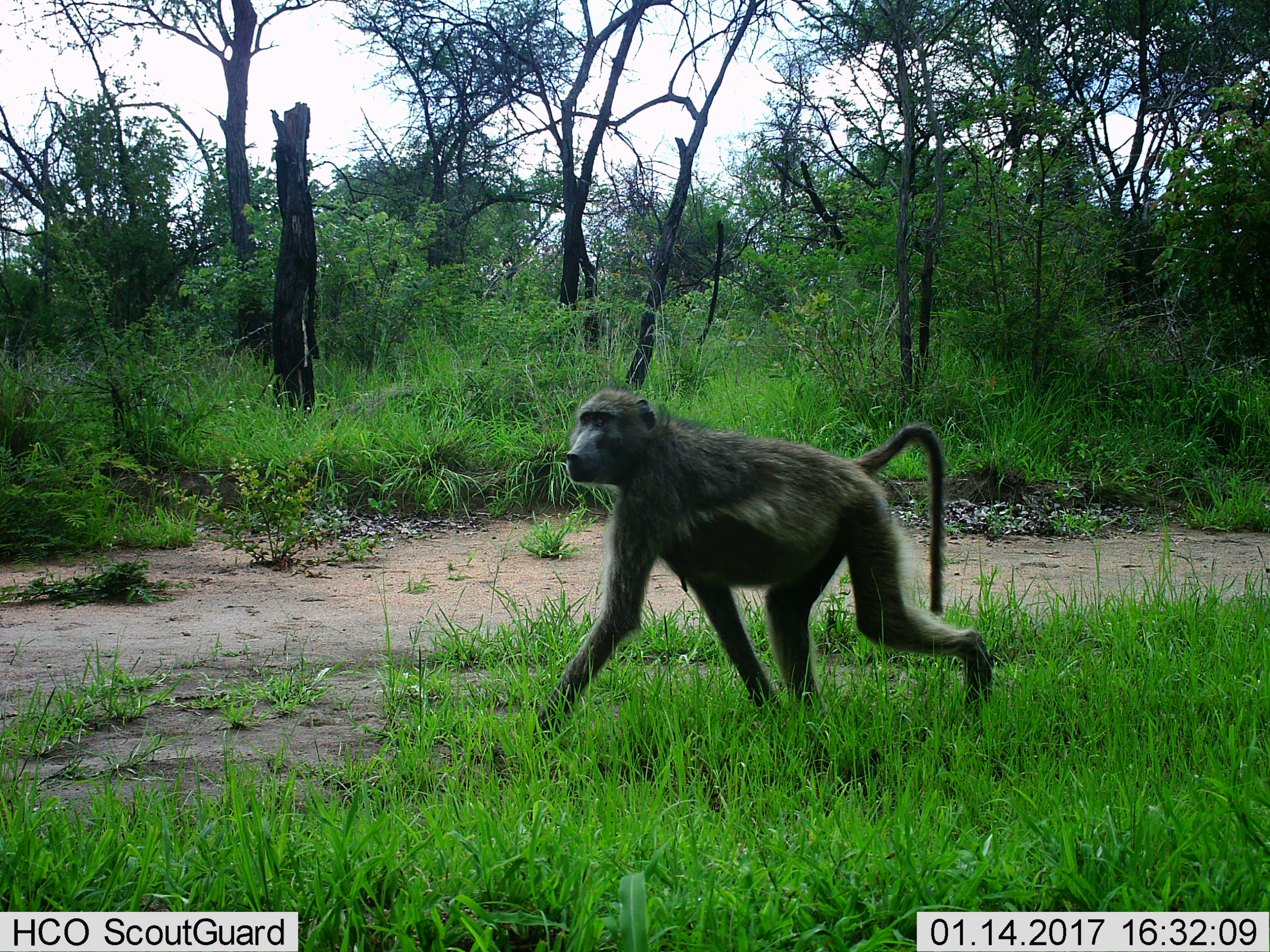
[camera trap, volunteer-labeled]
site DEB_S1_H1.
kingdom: Animalia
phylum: Chordata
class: Mammalia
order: Primates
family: Cercopithecidae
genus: Papio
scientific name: Papio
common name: baboon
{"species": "baboon (Papio)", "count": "1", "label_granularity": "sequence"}